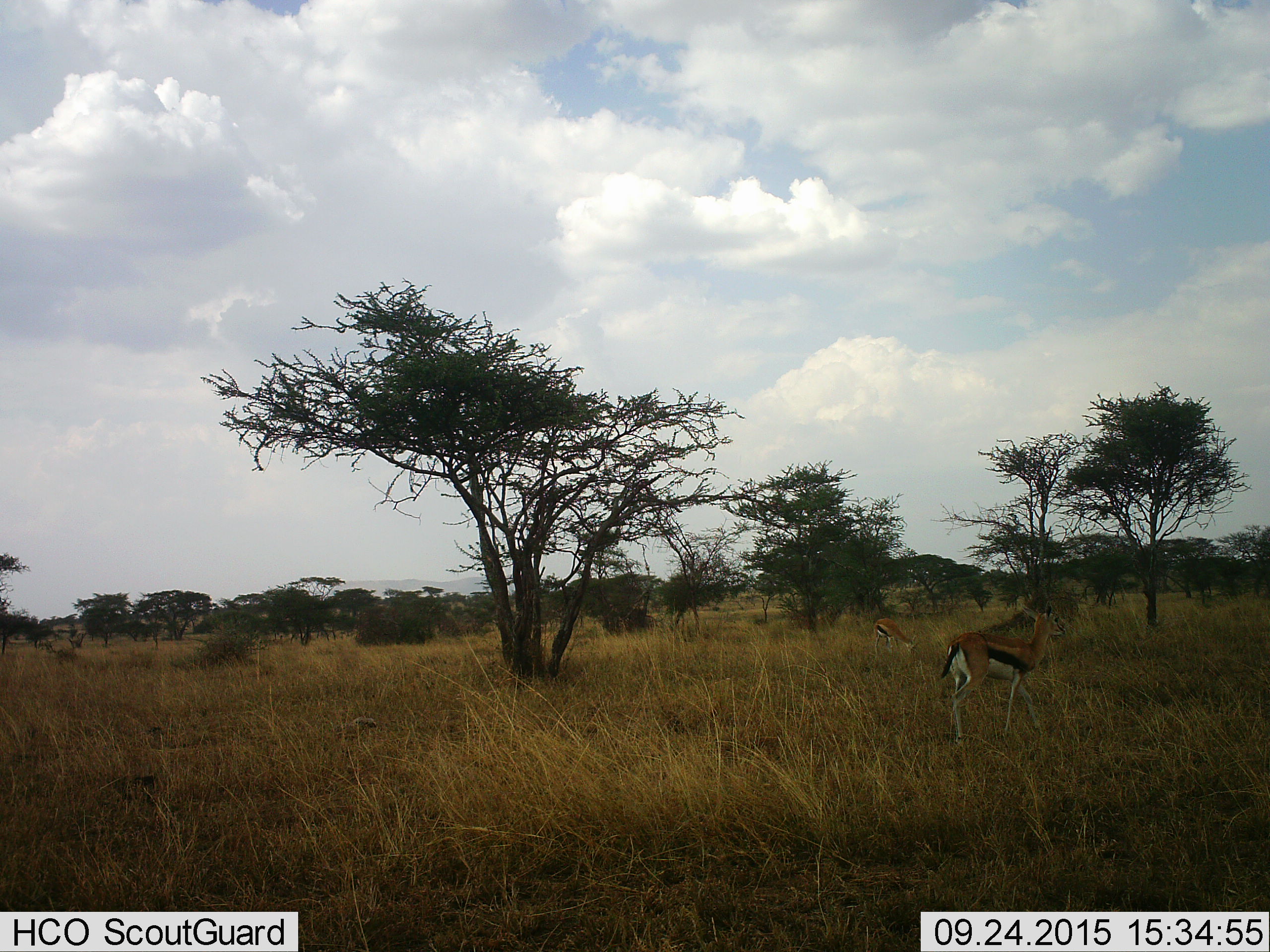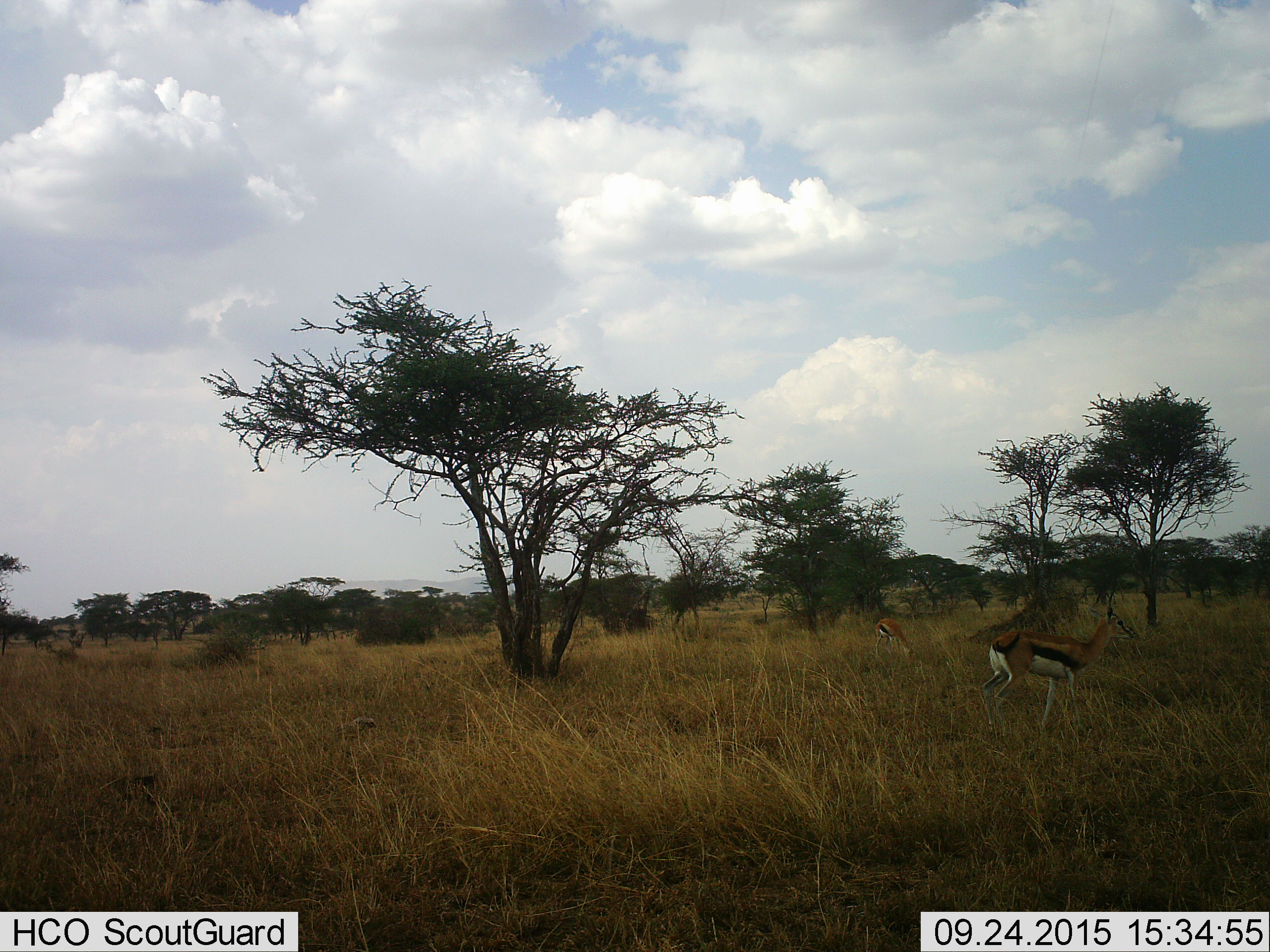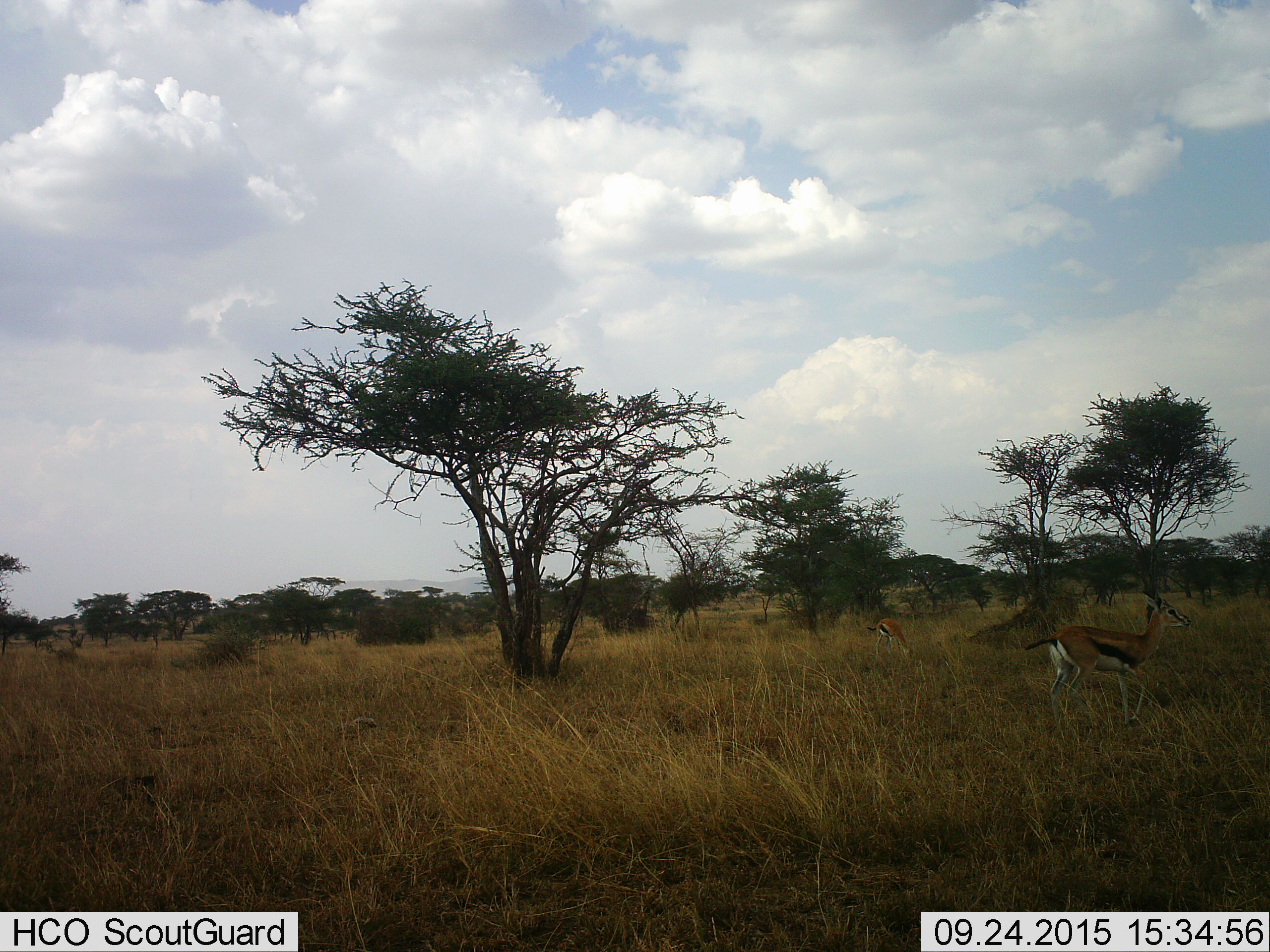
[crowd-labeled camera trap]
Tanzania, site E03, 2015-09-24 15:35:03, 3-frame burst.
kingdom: Animalia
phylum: Chordata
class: Mammalia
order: Artiodactyla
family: Bovidae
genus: Eudorcas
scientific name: Eudorcas thomsonii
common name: thomson's gazelle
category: gazellethomsons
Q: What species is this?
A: Gazellethomsons (thomson's gazelle) (Eudorcas thomsonii).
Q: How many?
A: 2.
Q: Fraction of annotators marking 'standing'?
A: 12%.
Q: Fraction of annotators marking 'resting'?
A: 0%.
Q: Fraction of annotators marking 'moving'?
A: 82%.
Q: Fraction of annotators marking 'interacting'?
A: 0%.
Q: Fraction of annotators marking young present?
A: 0%.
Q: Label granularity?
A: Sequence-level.